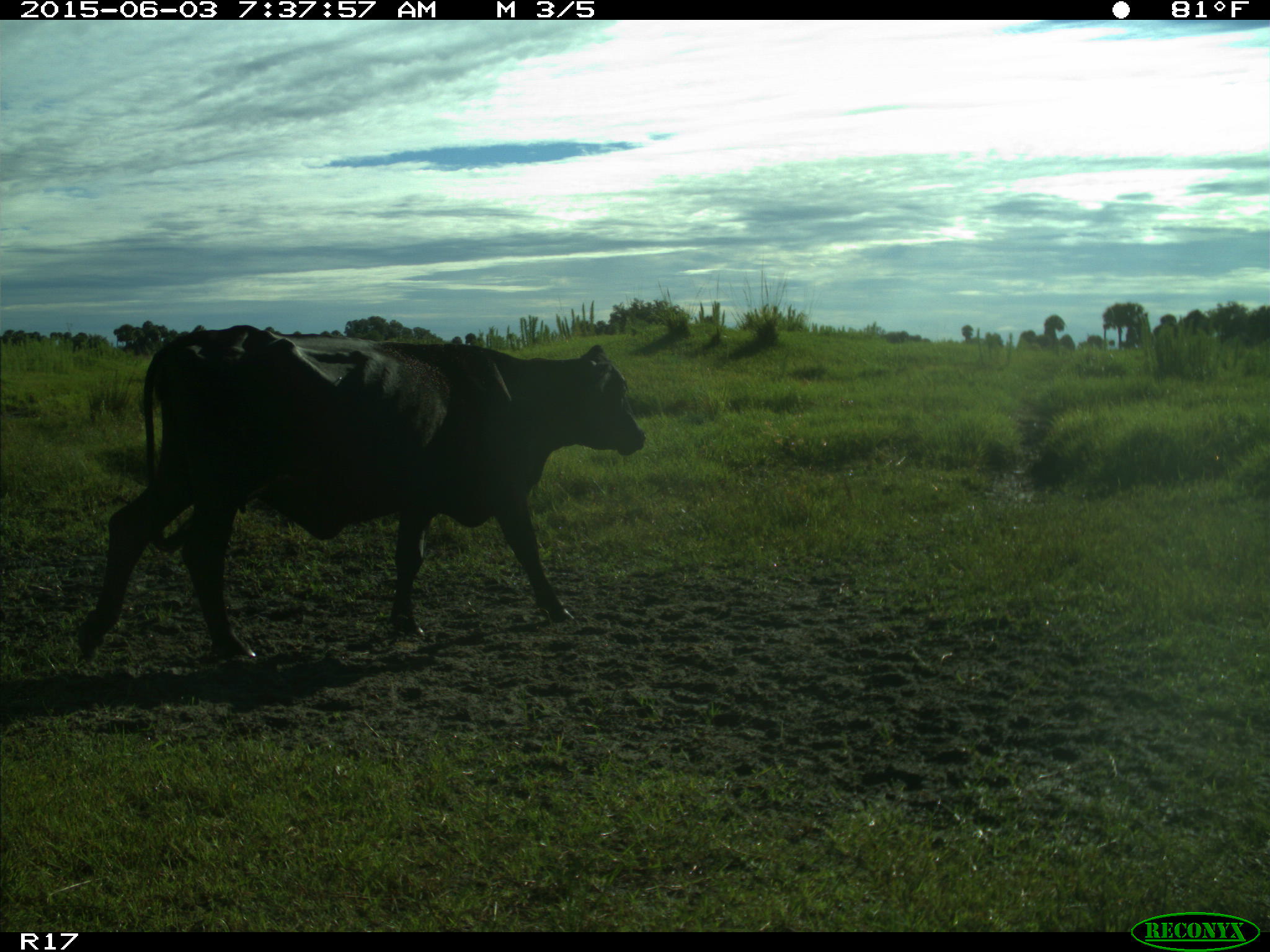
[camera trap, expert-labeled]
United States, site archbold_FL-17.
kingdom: Animalia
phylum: Chordata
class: Mammalia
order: Artiodactyla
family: Bovidae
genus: Bos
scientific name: Bos taurus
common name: domestic cow